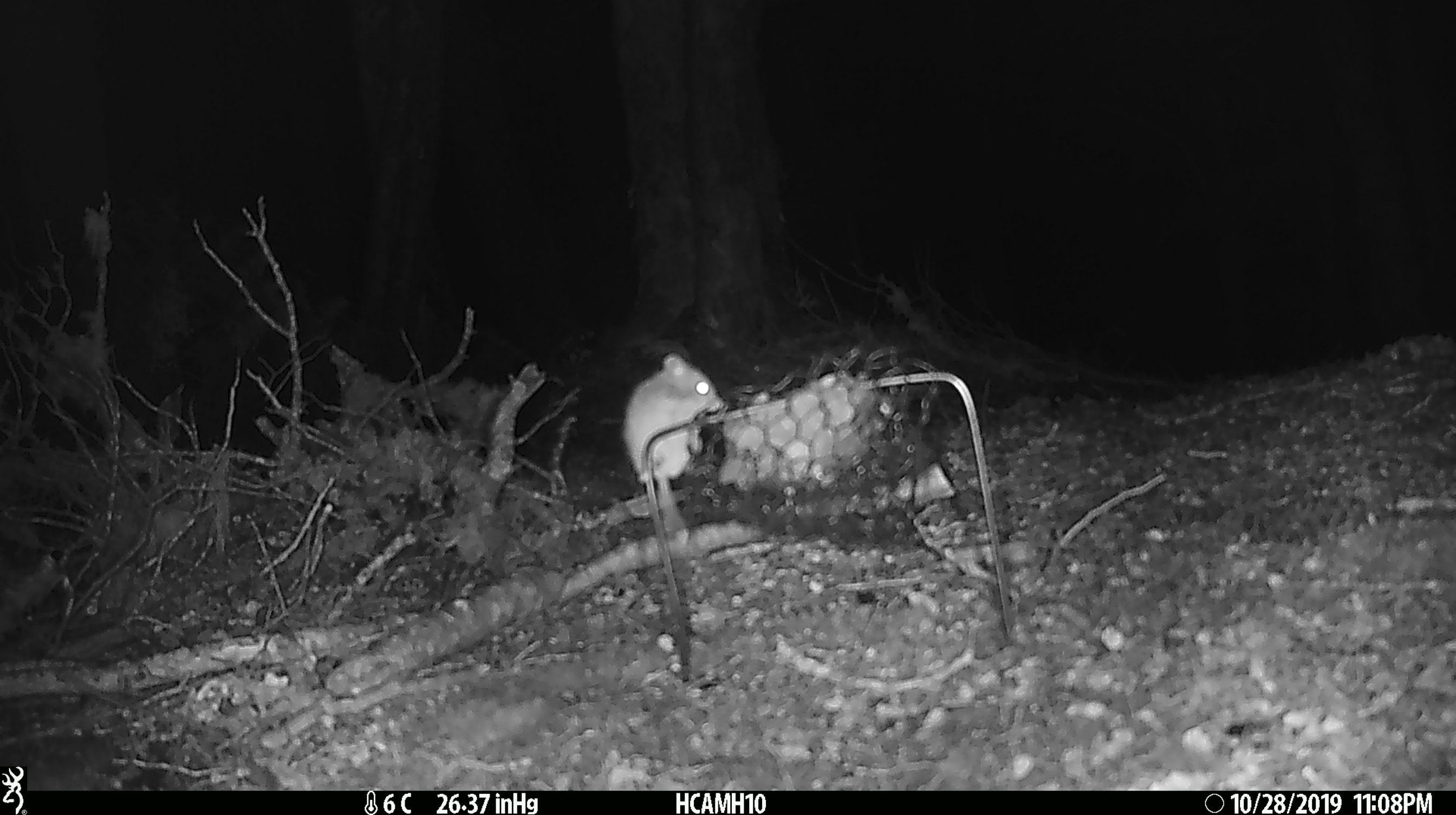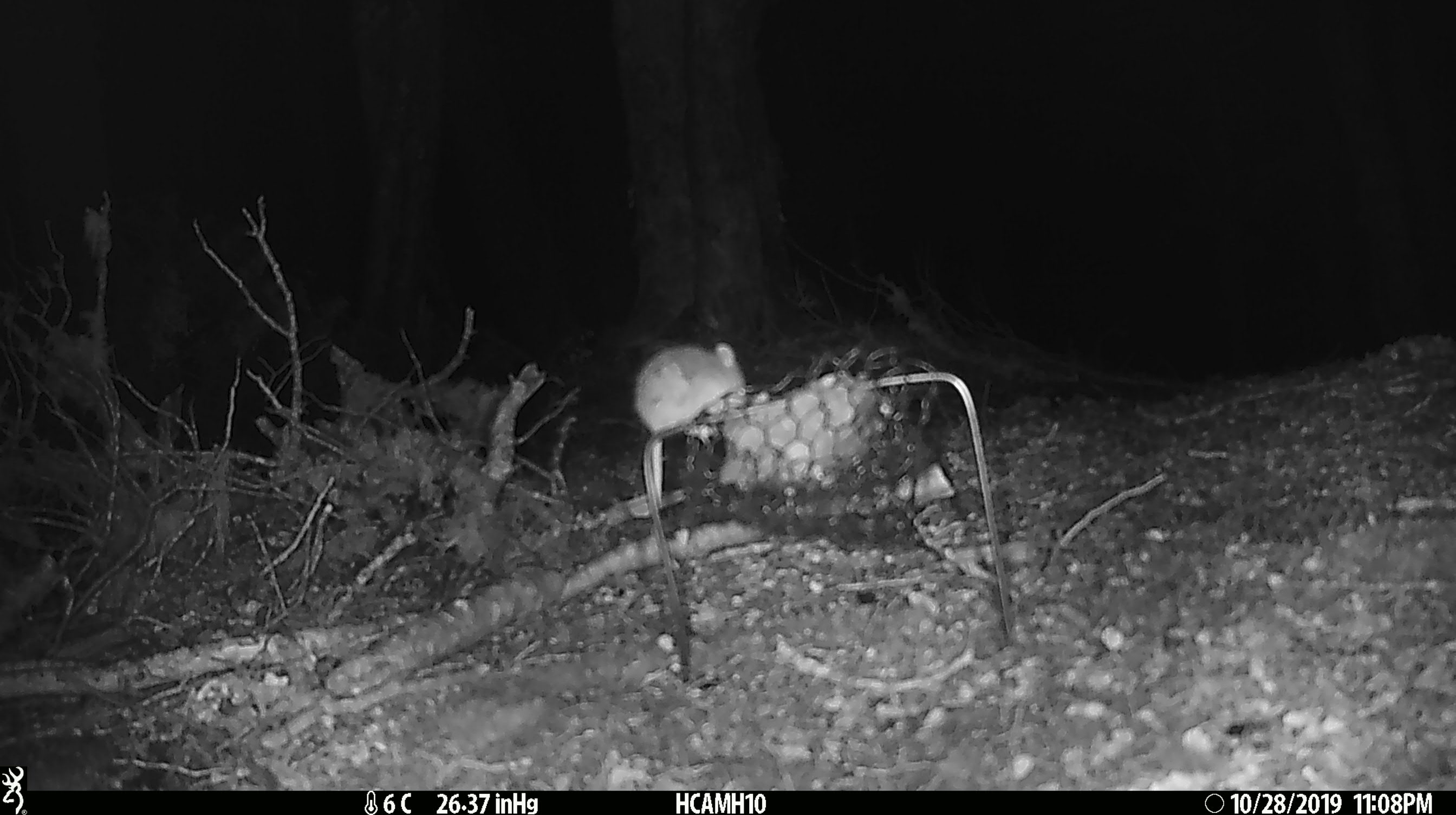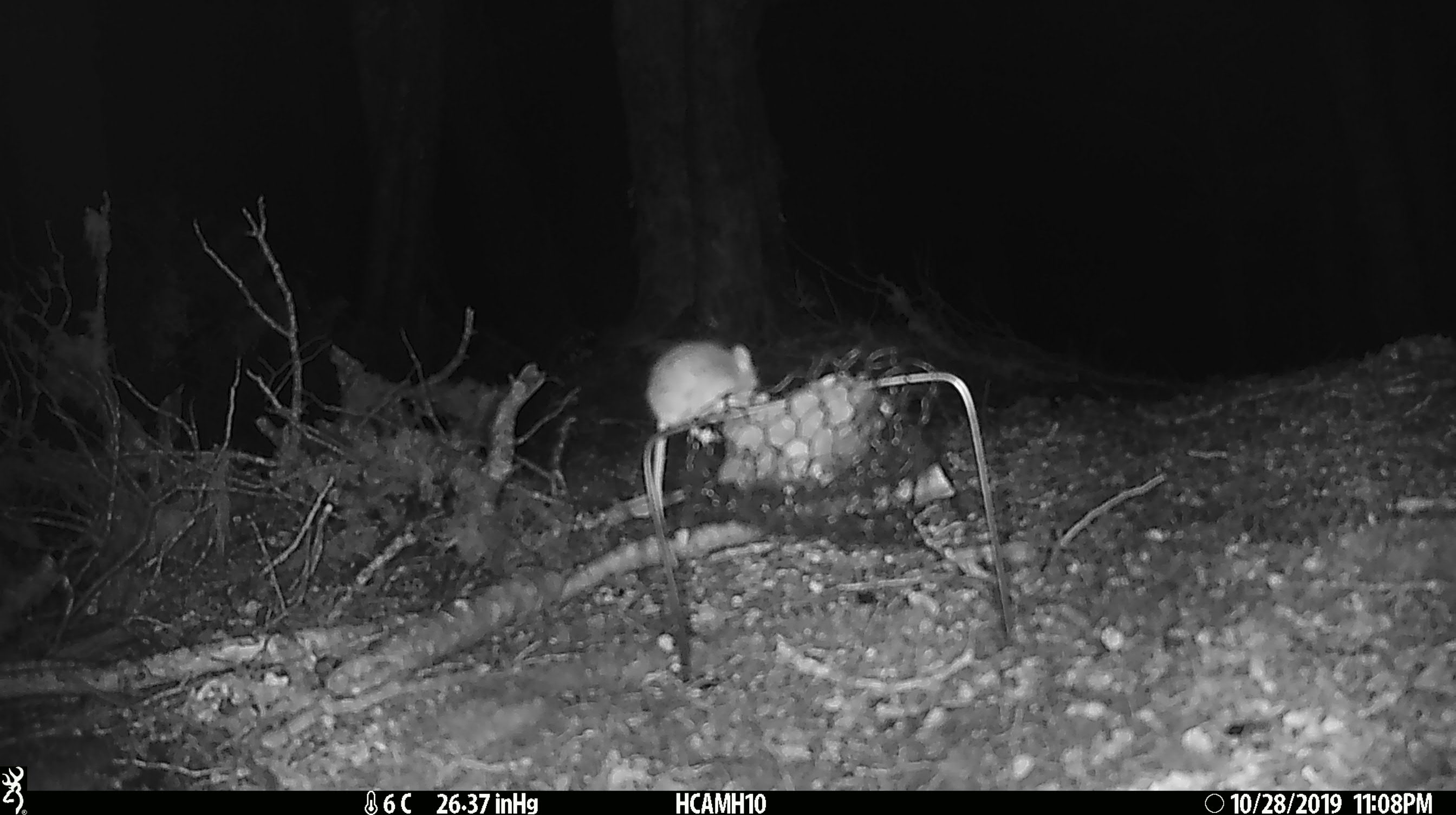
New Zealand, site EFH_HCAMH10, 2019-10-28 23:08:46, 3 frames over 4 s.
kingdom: Animalia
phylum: Chordata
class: Mammalia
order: Rodentia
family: Muridae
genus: Mus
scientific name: Mus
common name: mouse